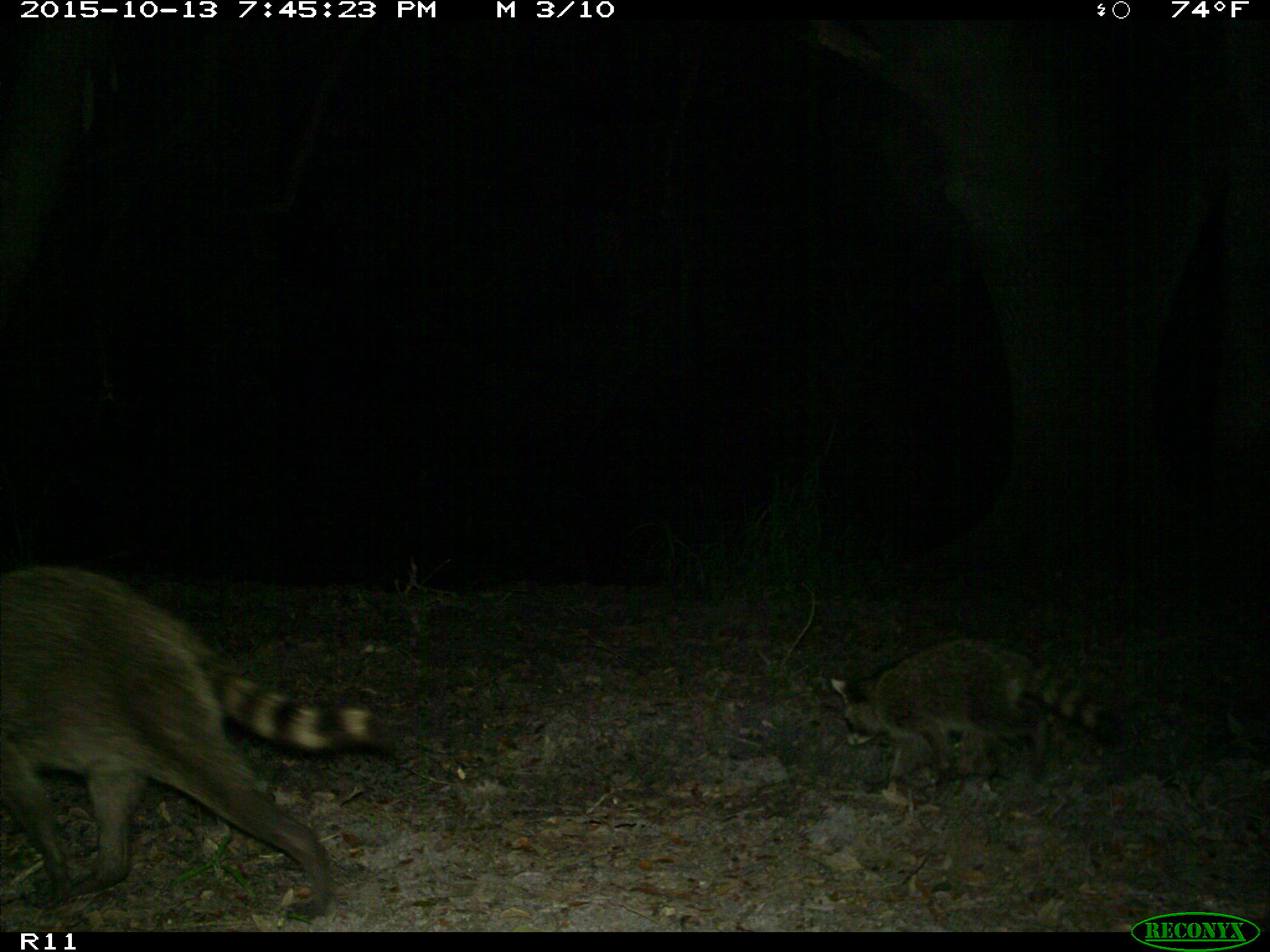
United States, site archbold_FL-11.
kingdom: Animalia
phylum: Chordata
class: Mammalia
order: Carnivora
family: Procyonidae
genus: Procyon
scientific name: Procyon lotor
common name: common raccoon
Procyon lotor (common raccoon).